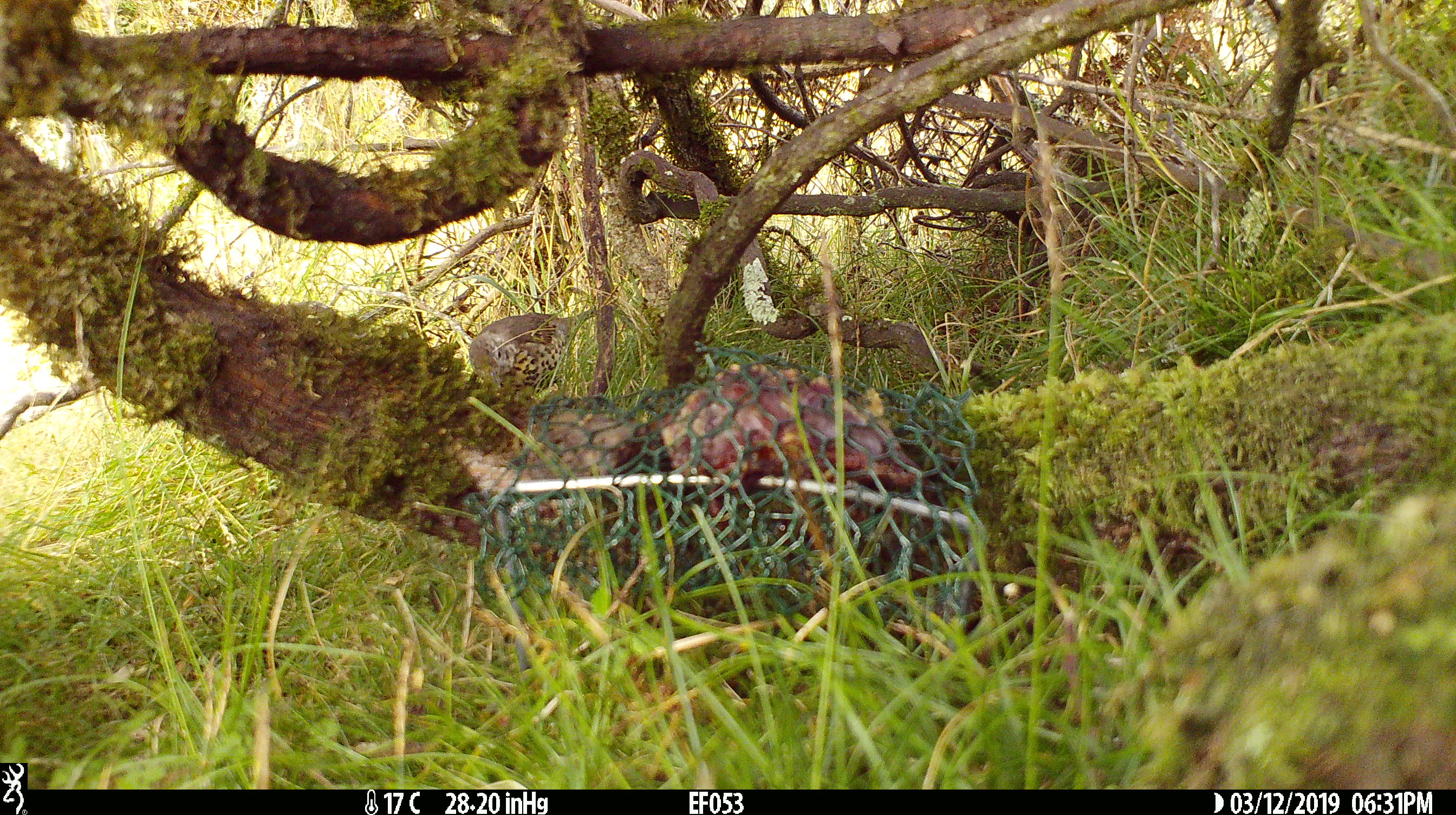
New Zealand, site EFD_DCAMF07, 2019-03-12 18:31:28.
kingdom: Animalia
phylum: Chordata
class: Aves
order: Passeriformes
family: Turdidae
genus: Turdus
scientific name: Turdus philomelos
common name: song thrush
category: thrush